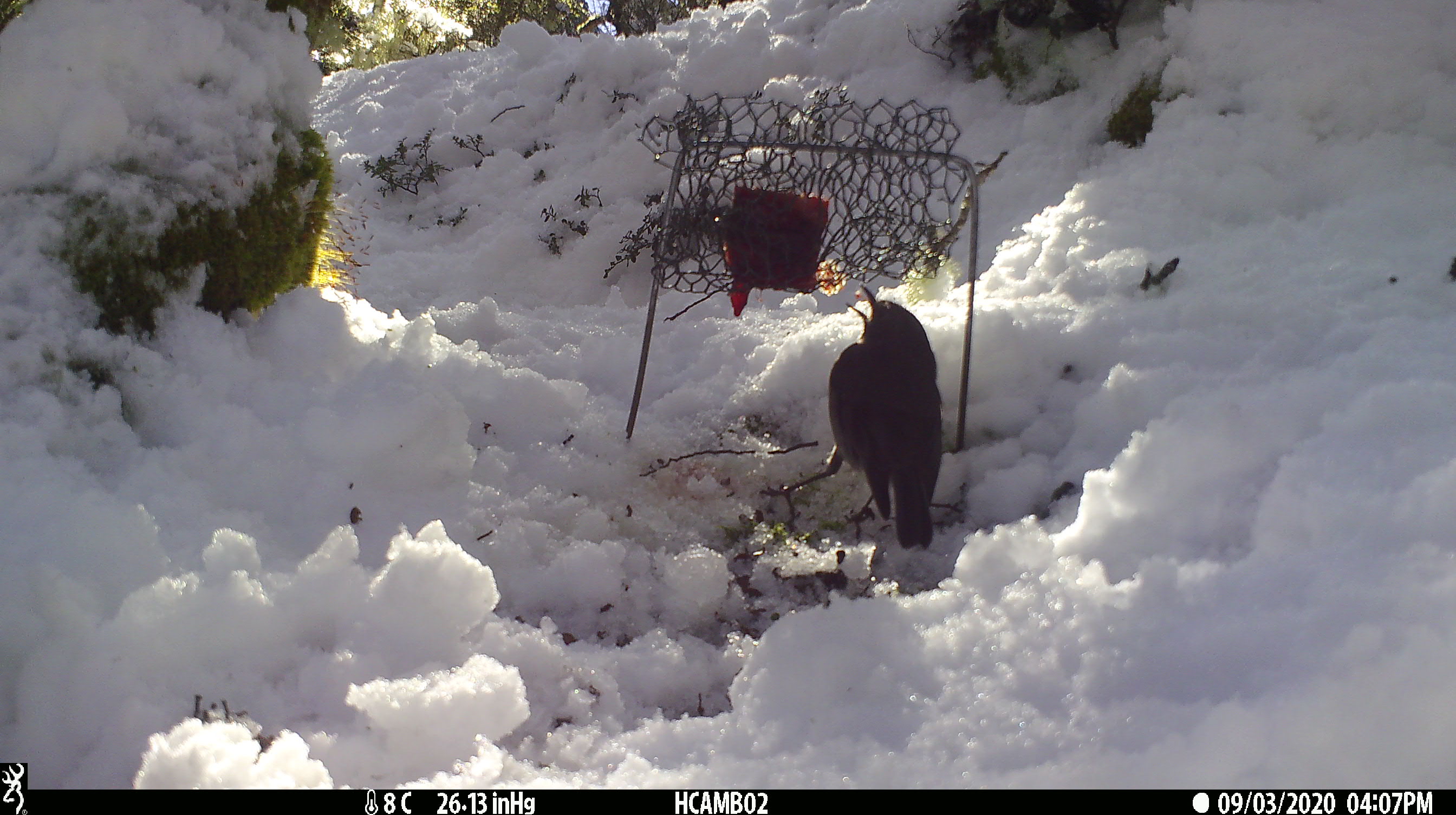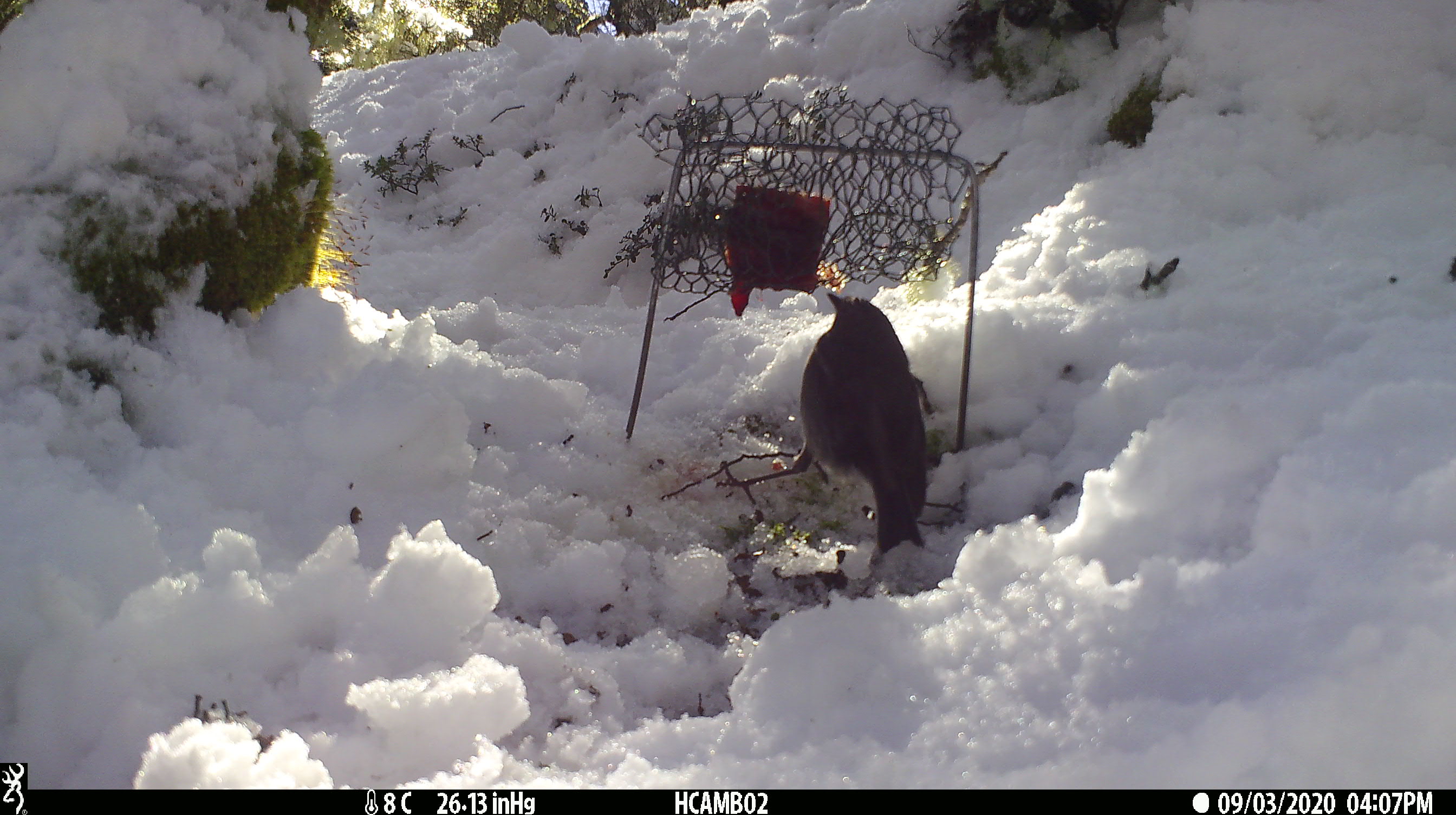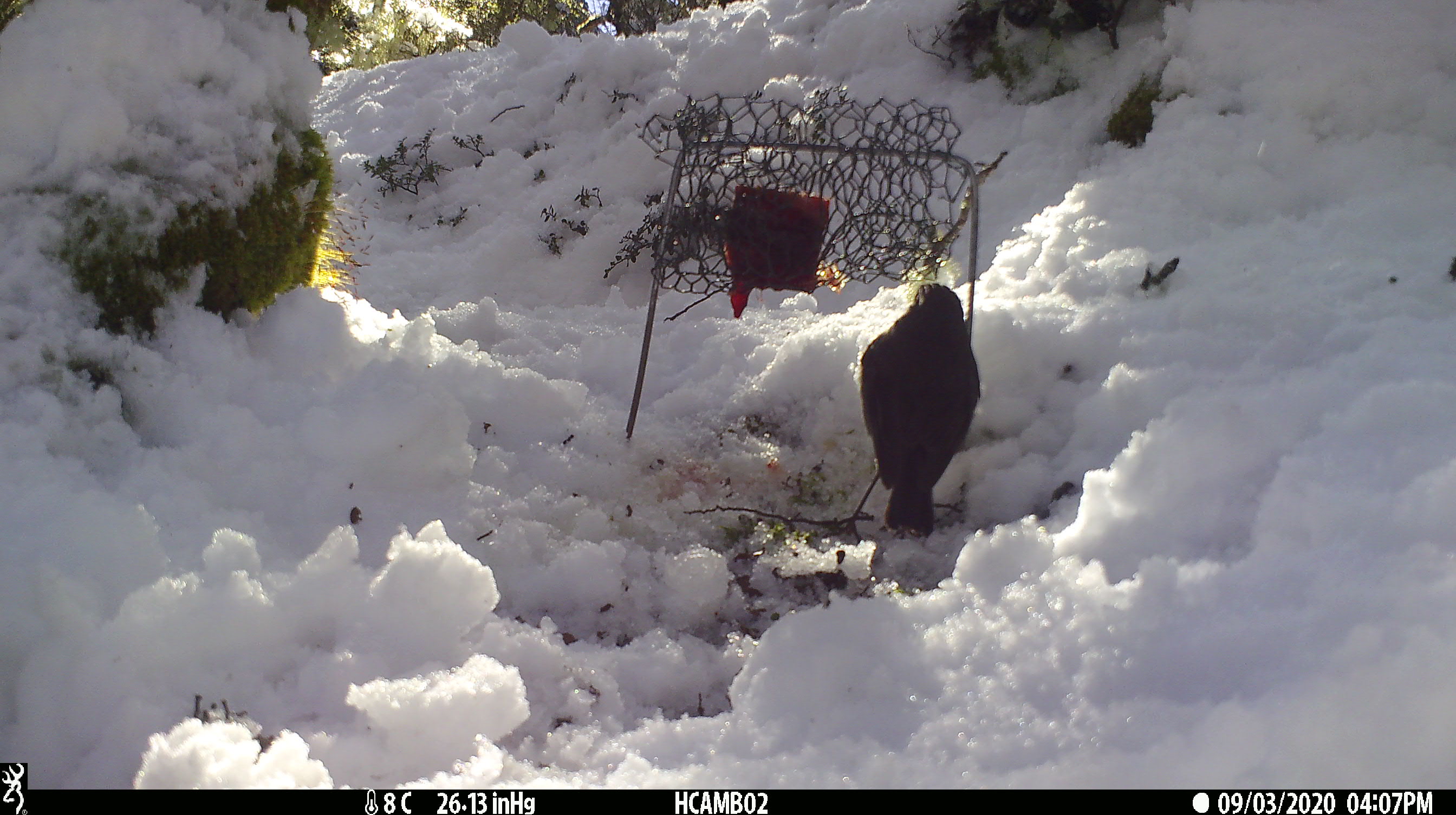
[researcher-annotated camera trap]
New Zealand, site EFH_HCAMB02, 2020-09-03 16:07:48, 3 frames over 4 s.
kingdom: Animalia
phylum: Chordata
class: Aves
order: Passeriformes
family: Petroicidae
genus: Petroica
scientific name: Petroica australis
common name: new zealand robin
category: robin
Robin (new zealand robin) (Petroica australis).